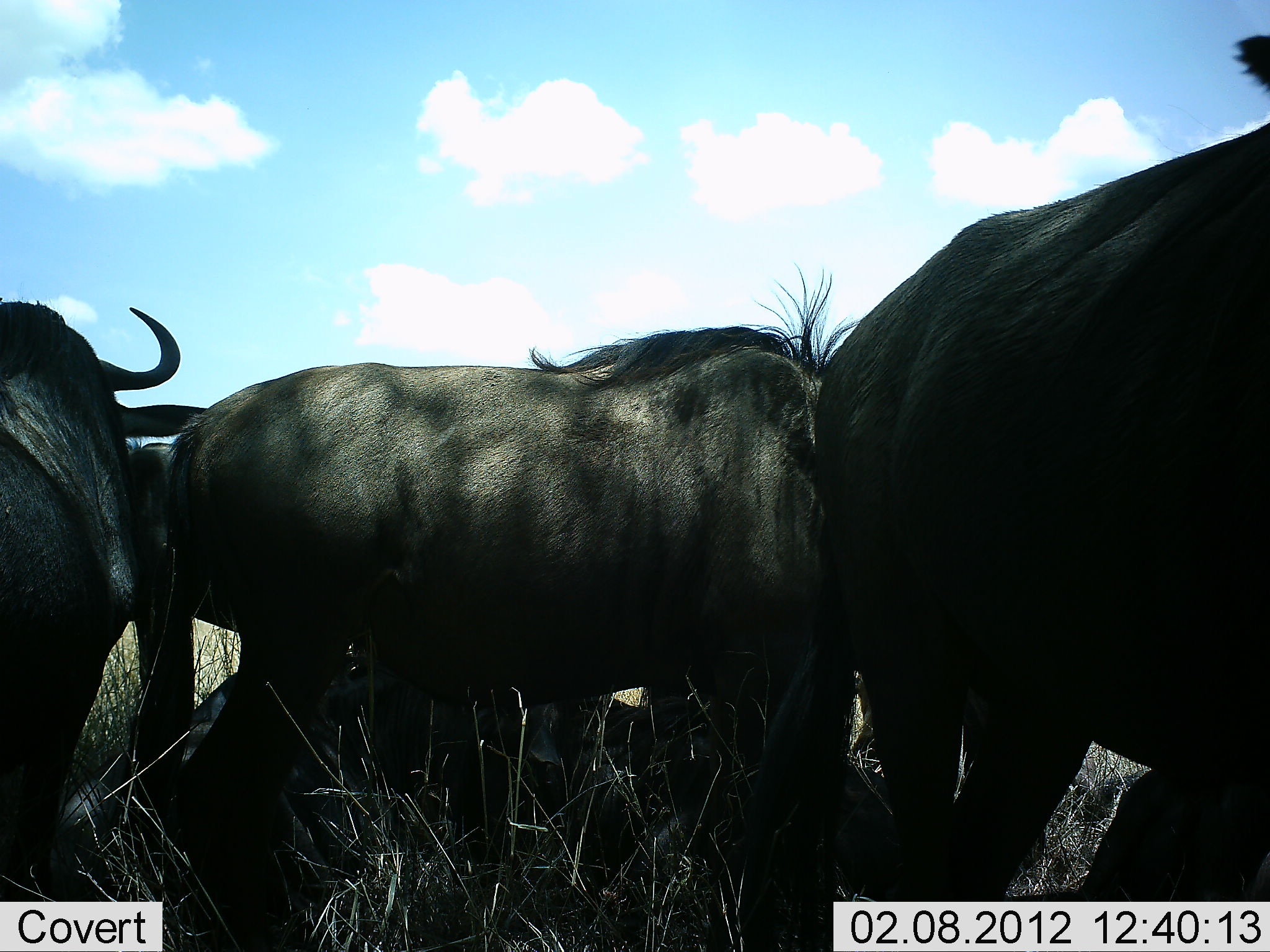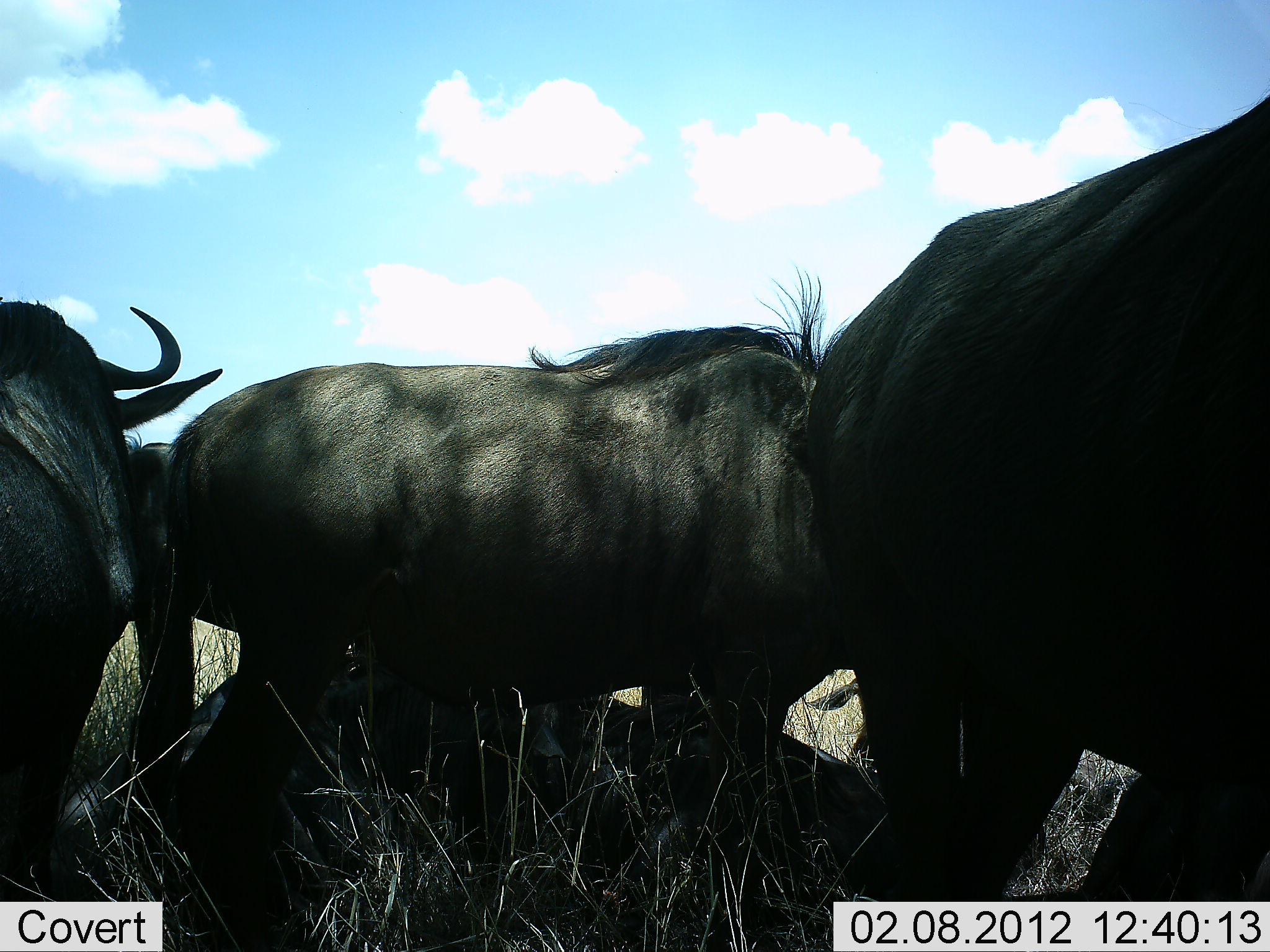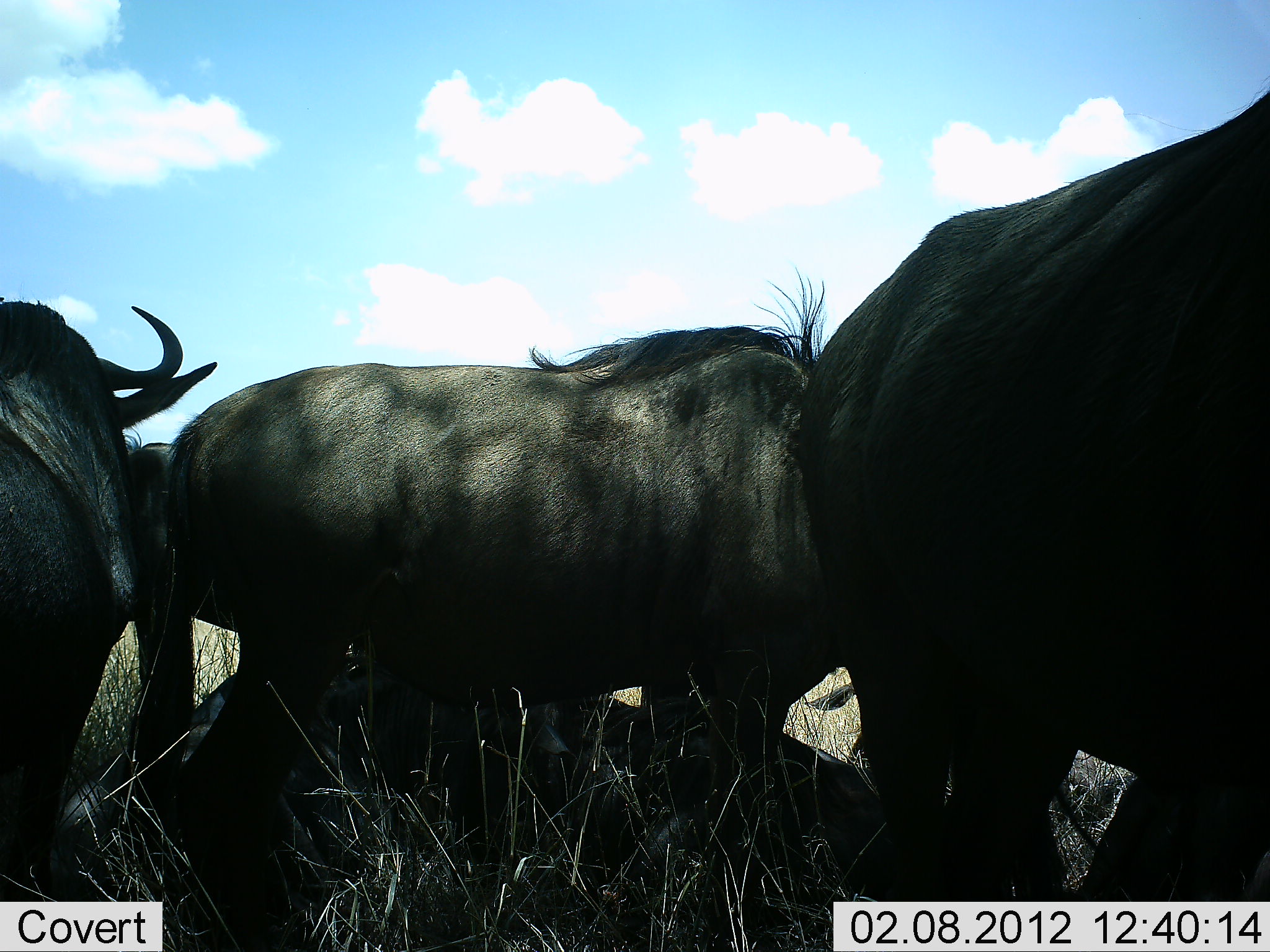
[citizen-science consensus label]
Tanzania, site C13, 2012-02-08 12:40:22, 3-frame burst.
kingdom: Animalia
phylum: Chordata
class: Mammalia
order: Artiodactyla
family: Bovidae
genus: Connochaetes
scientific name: Connochaetes taurinus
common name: blue wildebeest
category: wildebeest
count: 4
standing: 80%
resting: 56%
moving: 4%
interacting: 0%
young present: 0%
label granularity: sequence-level